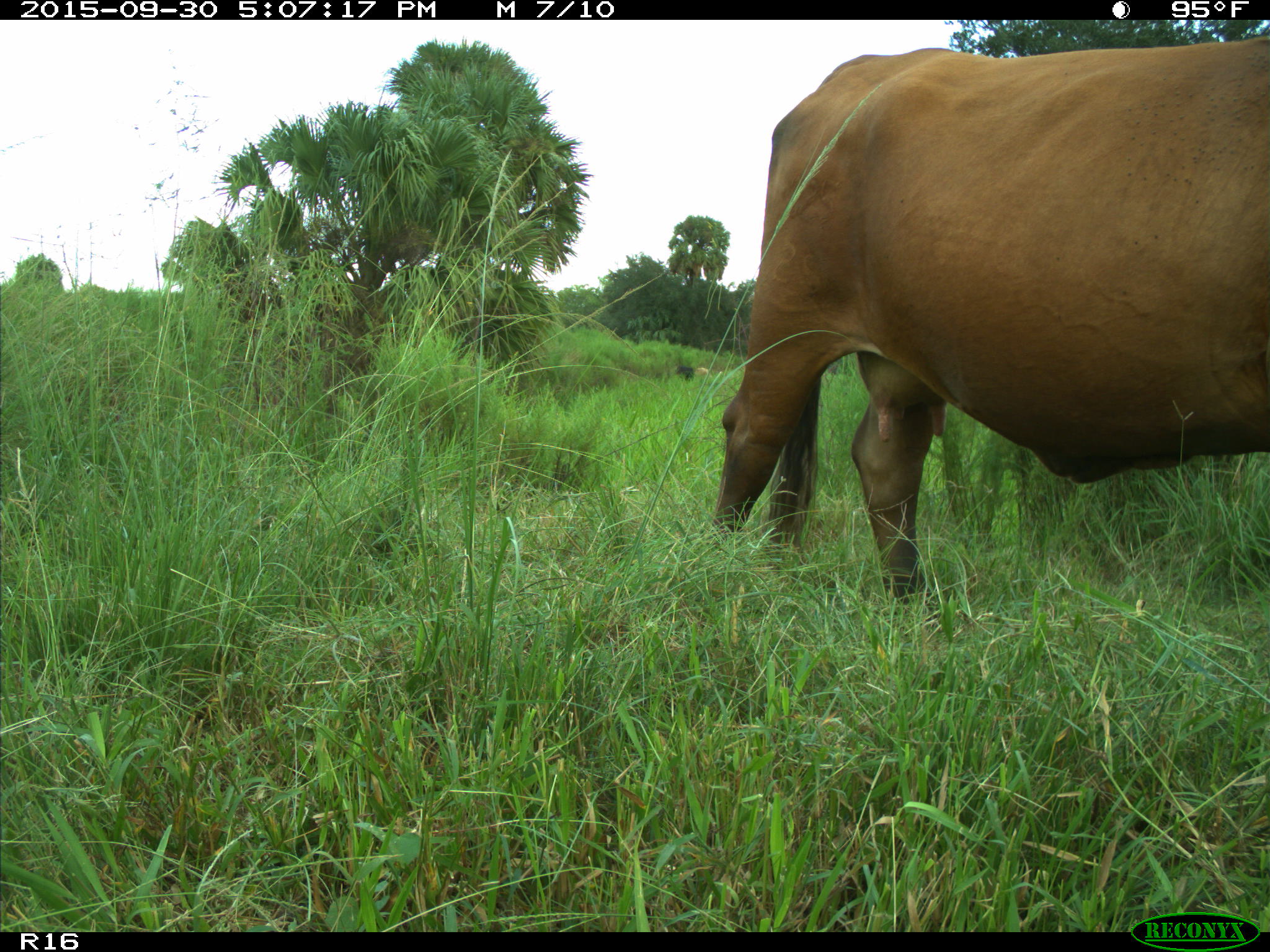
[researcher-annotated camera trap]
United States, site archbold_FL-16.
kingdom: Animalia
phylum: Chordata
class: Mammalia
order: Artiodactyla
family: Bovidae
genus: Bos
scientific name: Bos taurus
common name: domestic cow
Bos taurus (domestic cow).